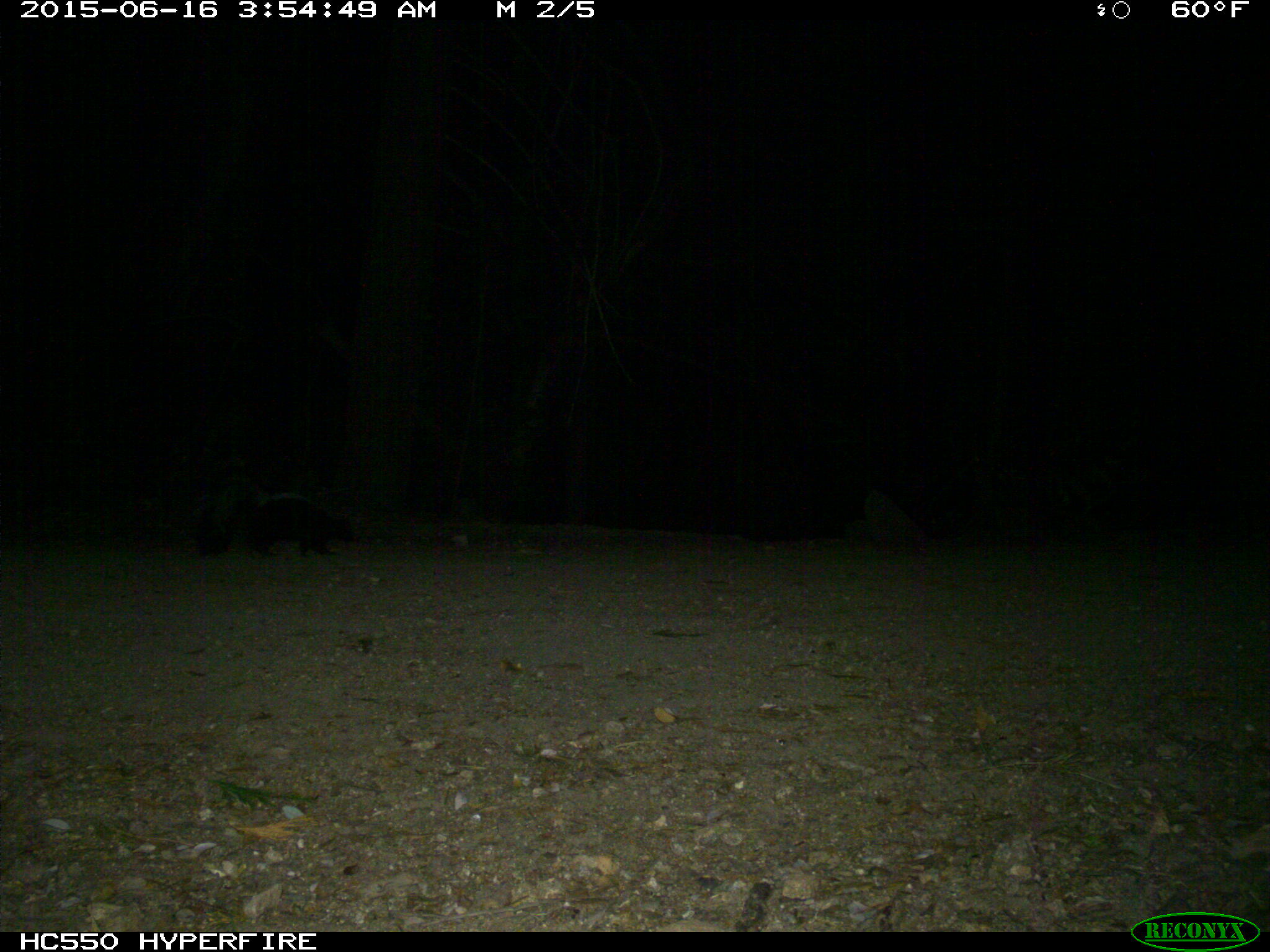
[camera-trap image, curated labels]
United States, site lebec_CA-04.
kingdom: Animalia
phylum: Chordata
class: Mammalia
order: Carnivora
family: Mephitidae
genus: Mephitis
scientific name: Mephitis mephitis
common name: striped skunk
Mephitis mephitis (striped skunk).